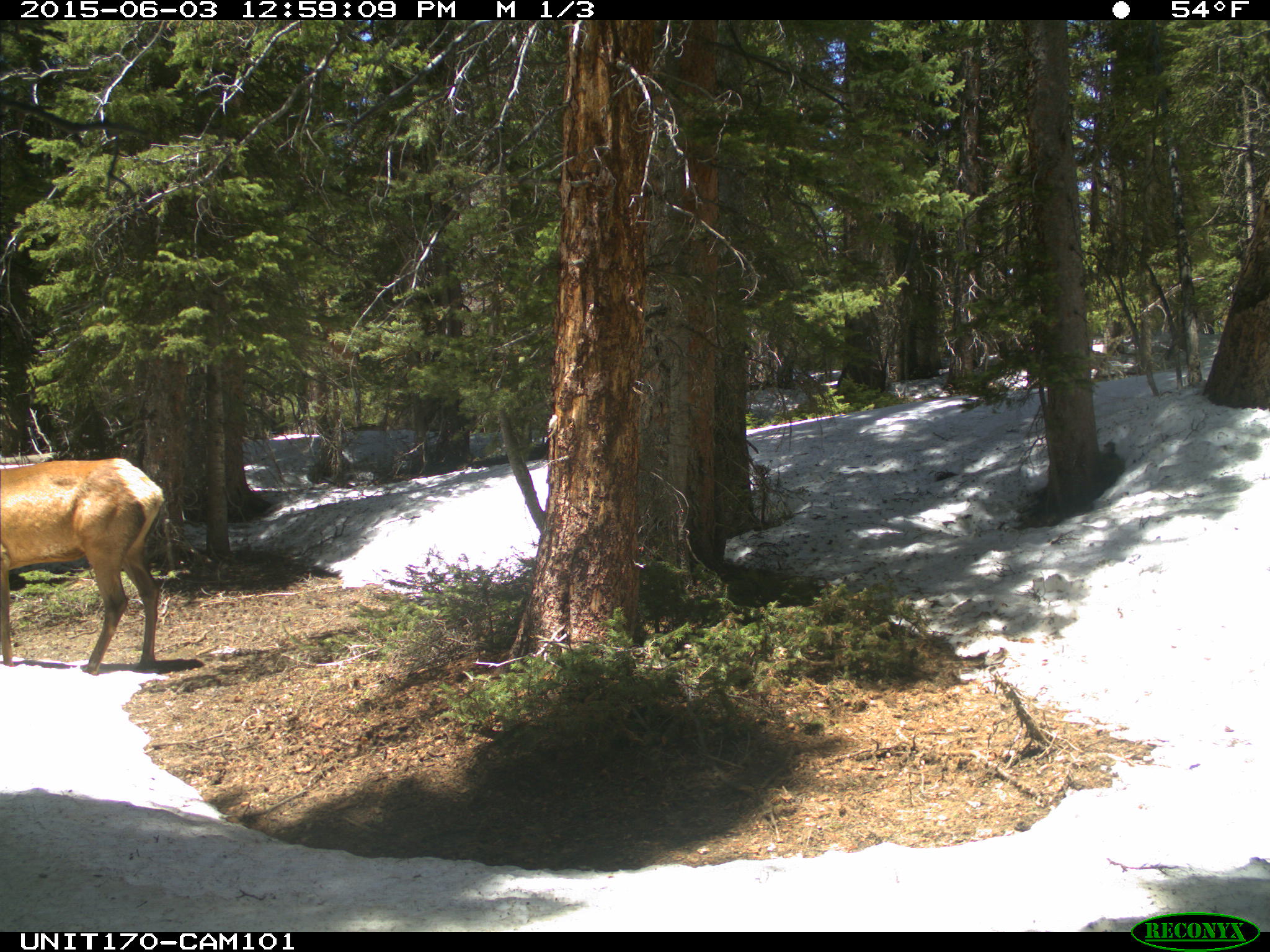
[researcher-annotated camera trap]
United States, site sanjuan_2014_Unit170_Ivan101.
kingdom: Animalia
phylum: Chordata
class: Mammalia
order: Artiodactyla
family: Cervidae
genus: Cervus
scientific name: Cervus elaphus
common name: red deer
Cervus elaphus (red deer).